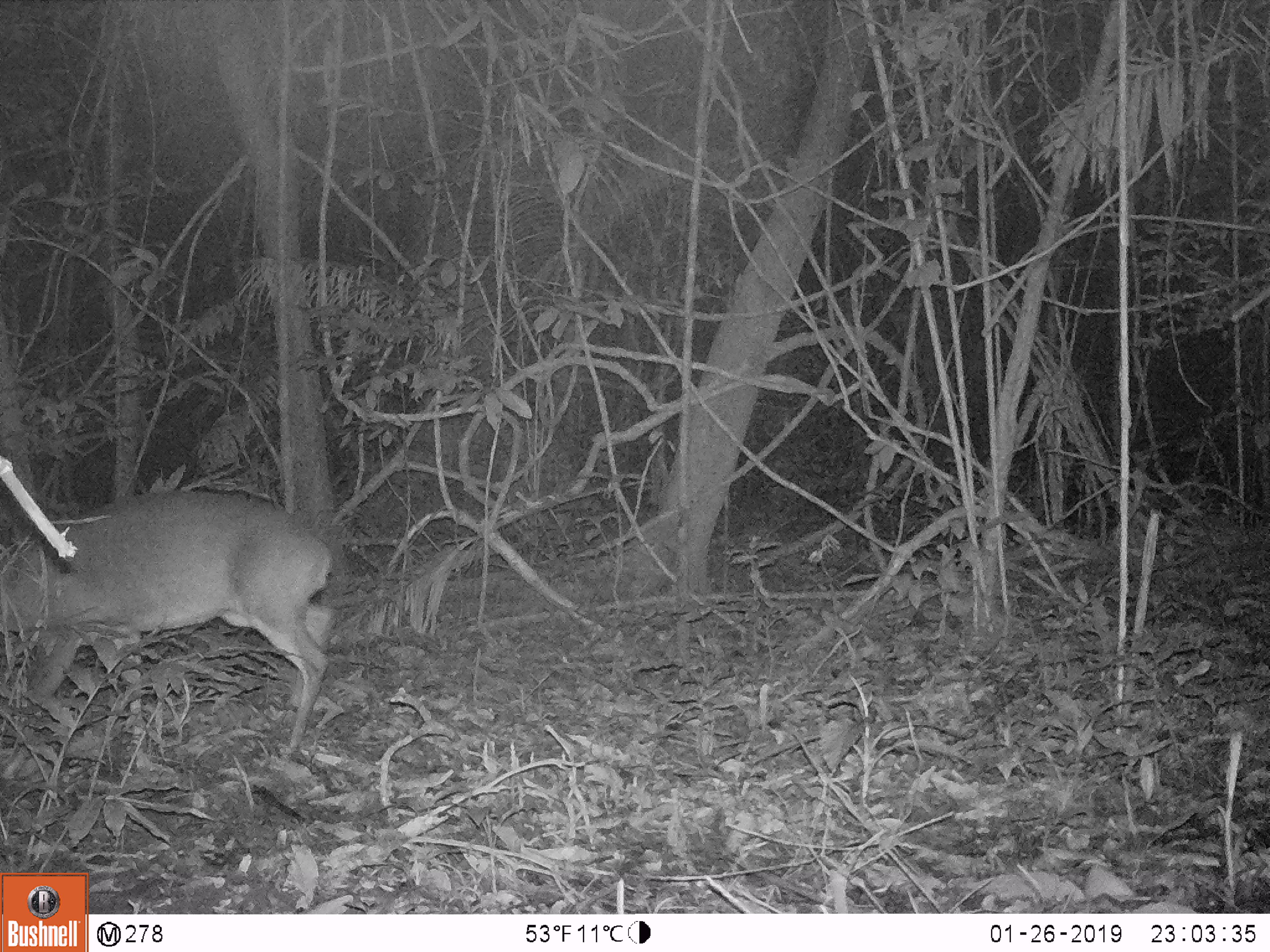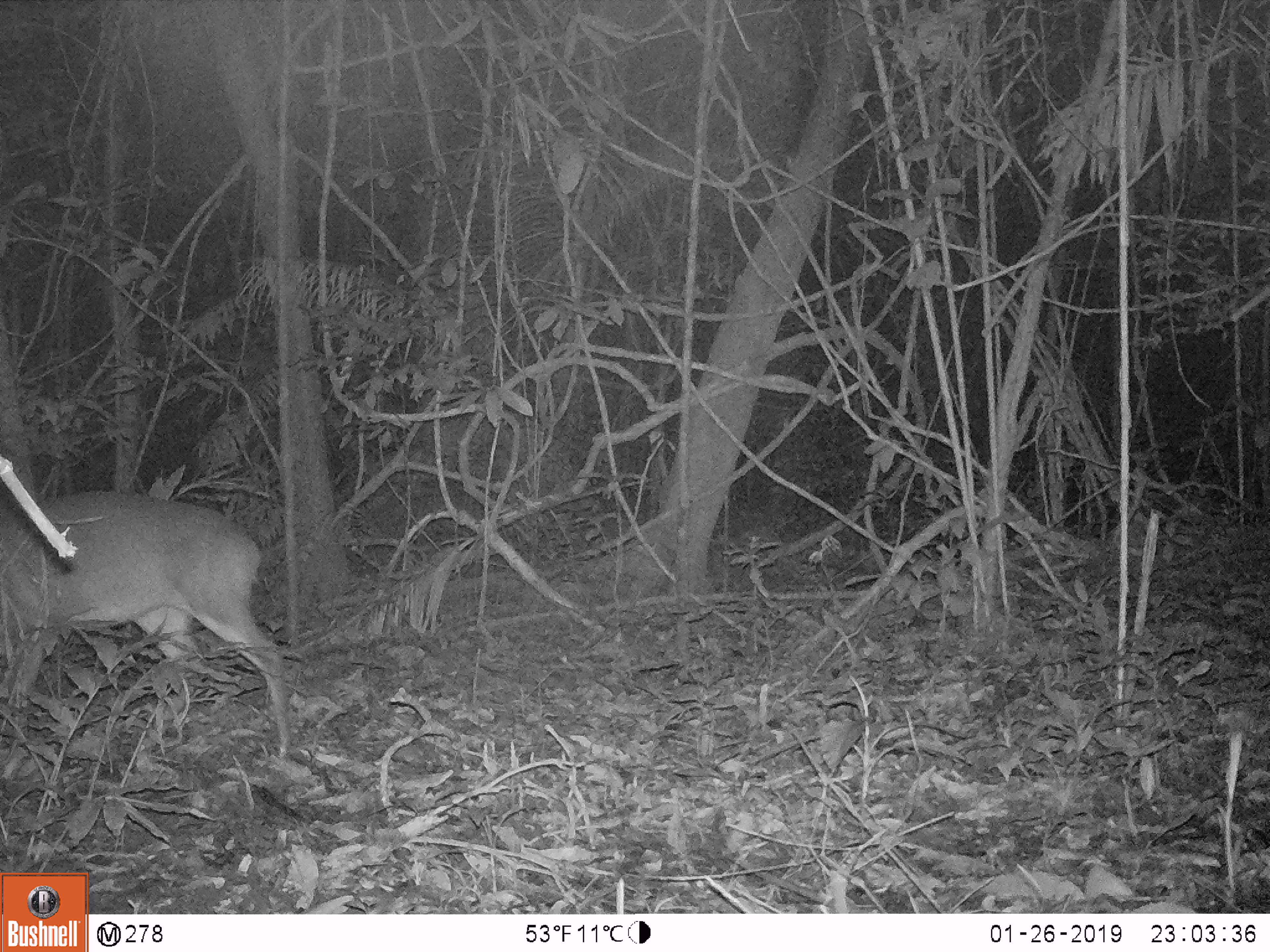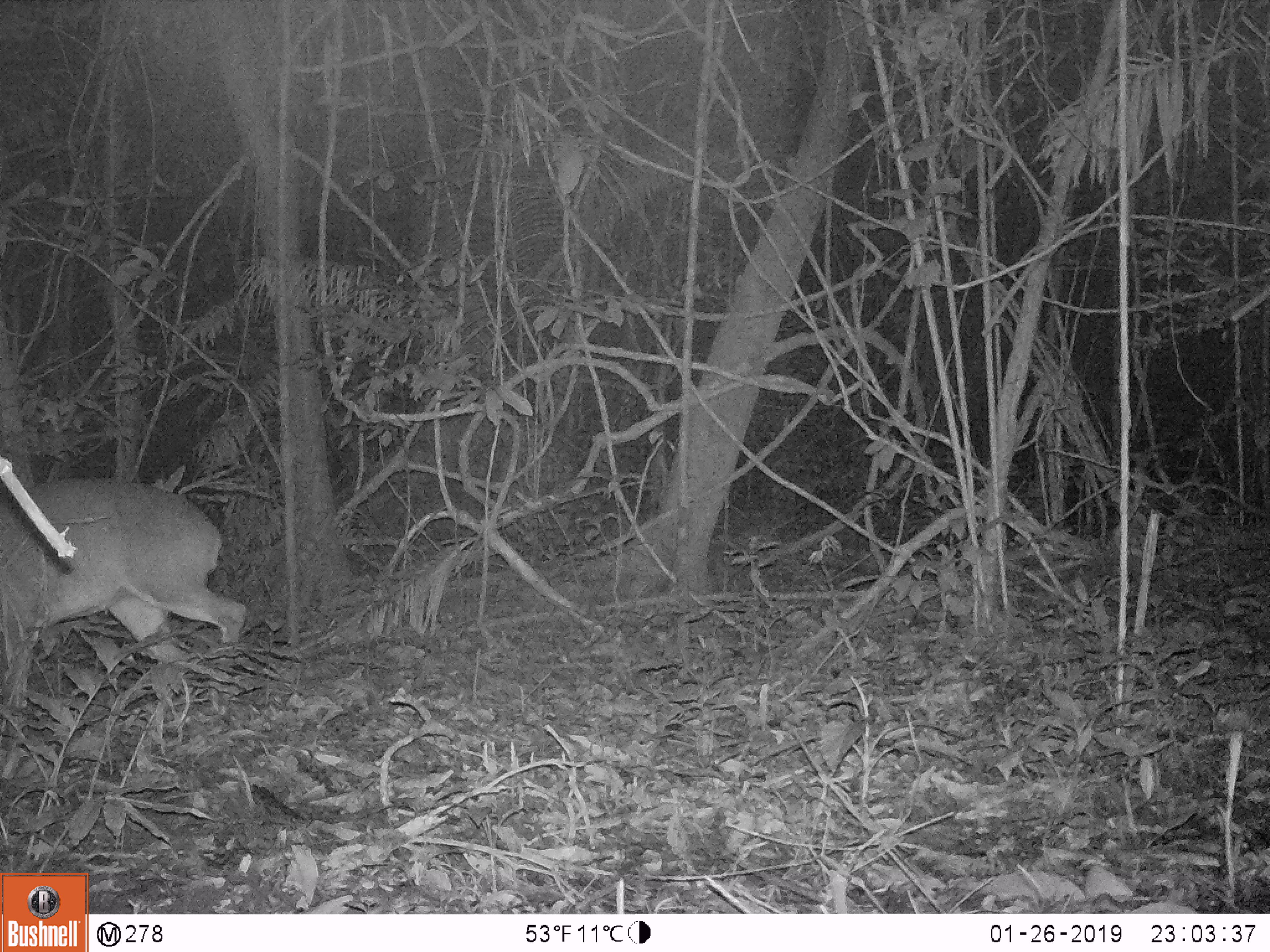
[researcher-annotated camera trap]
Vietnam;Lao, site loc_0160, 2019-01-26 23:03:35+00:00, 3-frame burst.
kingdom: Animalia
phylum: Chordata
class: Mammalia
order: Artiodactyla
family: Cervidae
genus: Muntiacus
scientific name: Muntiacus vuquangensis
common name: large-antlered muntjac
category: large antlered muntjac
Large antlered muntjac (large-antlered muntjac) (Muntiacus vuquangensis). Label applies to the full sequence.